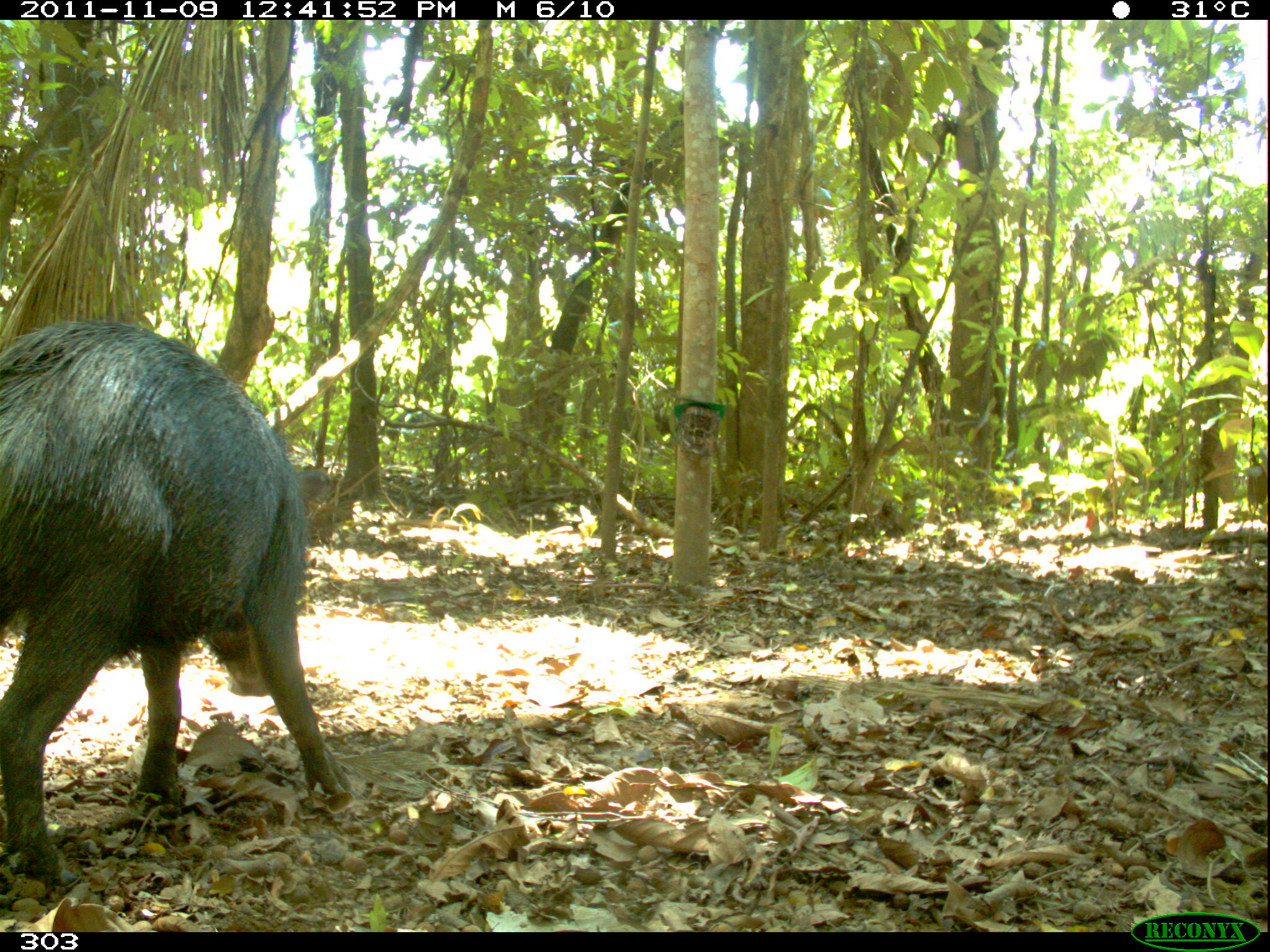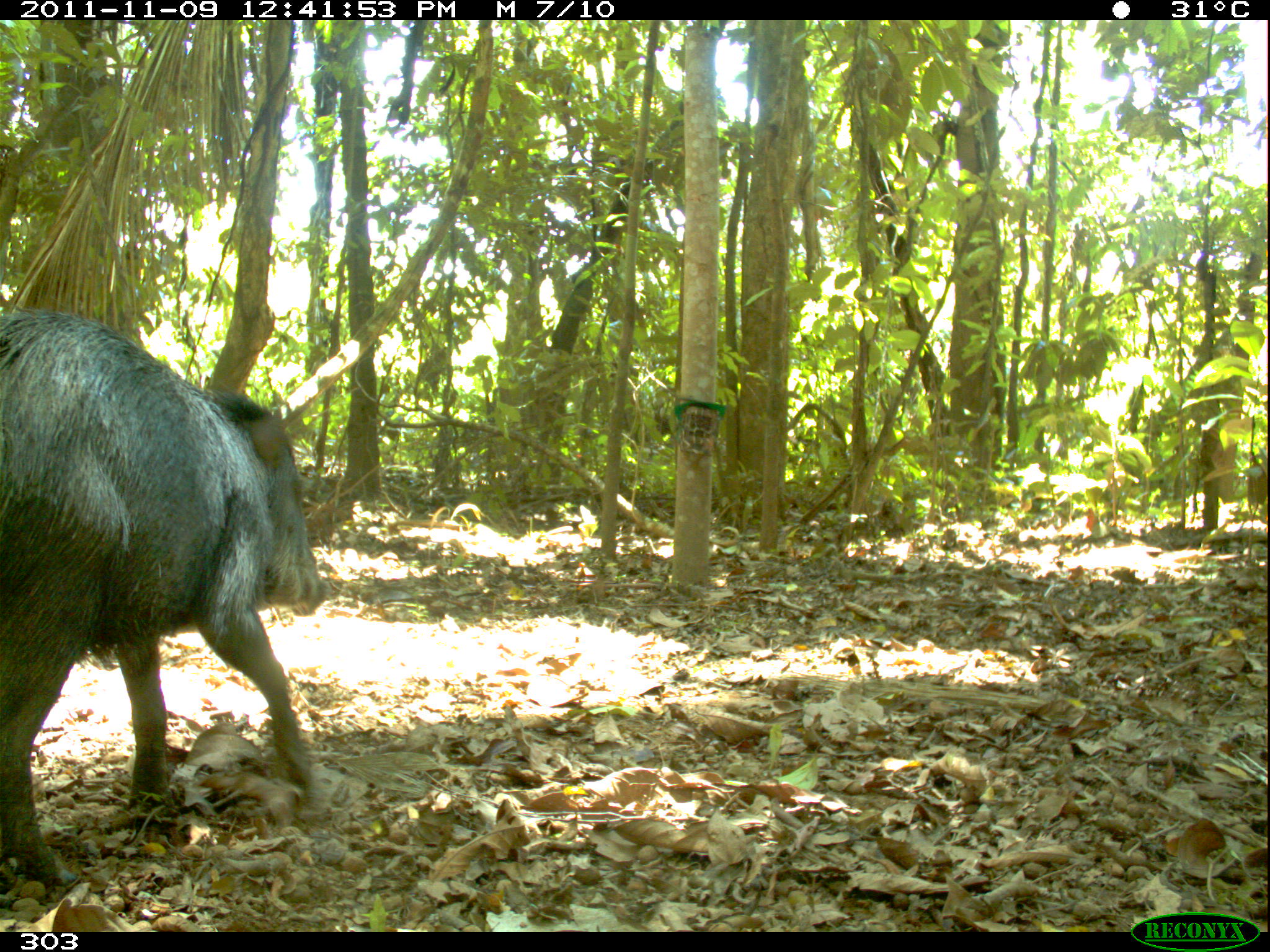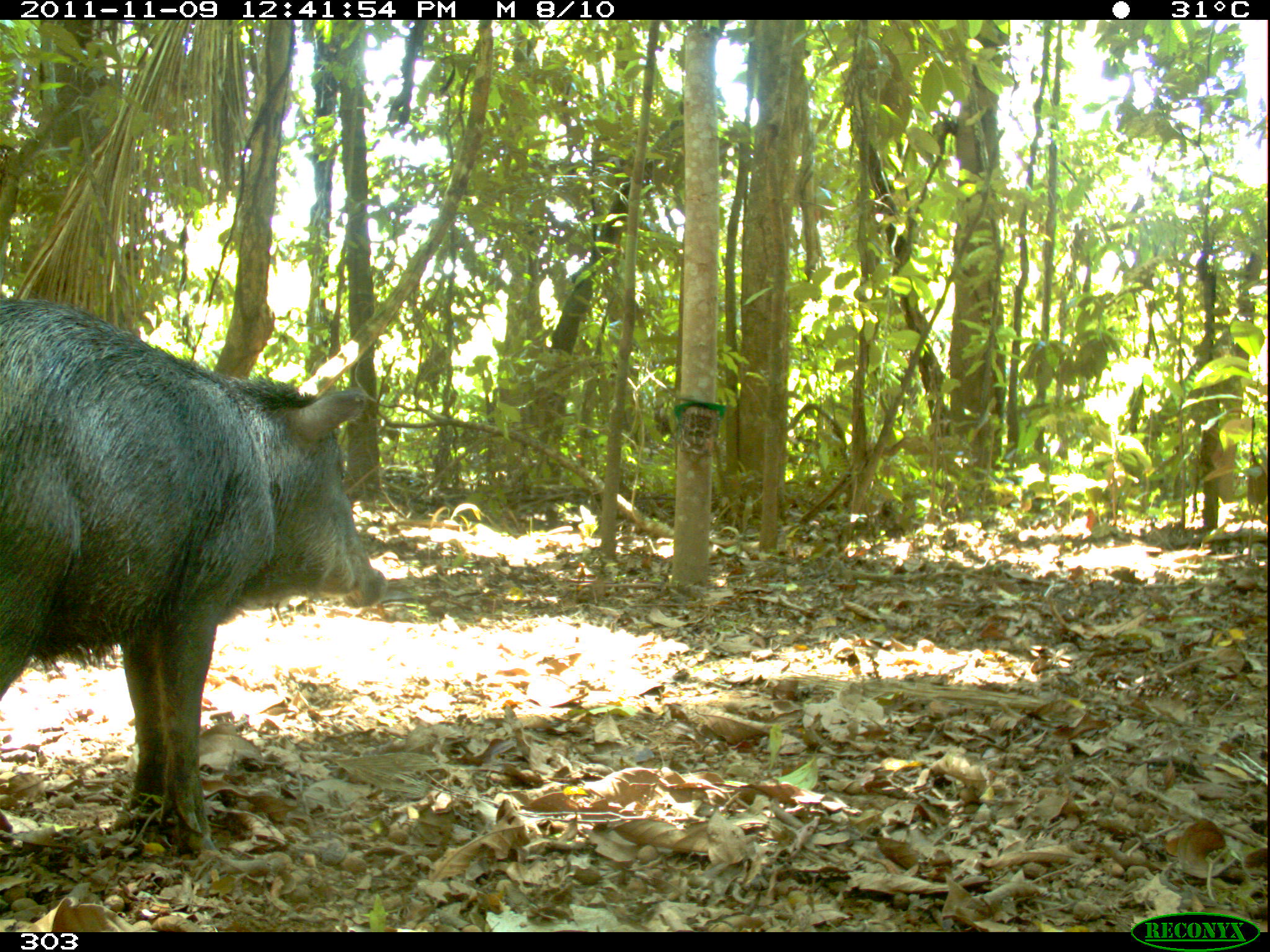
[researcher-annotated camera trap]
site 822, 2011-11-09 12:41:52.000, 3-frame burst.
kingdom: Animalia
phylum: Chordata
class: Mammalia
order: Artiodactyla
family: Tayassuidae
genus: Tayassu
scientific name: Tayassu pecari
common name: white-lipped peccary